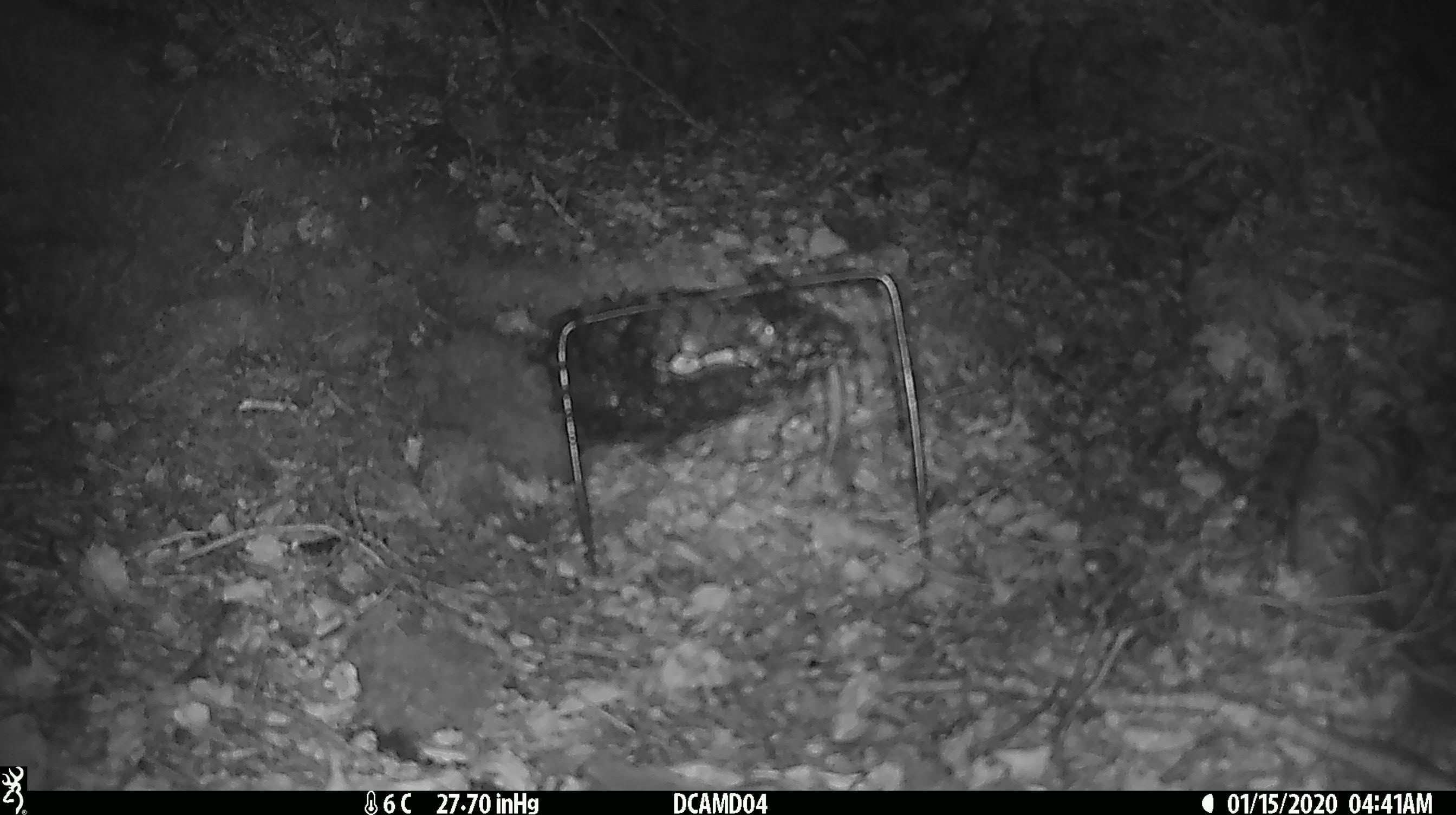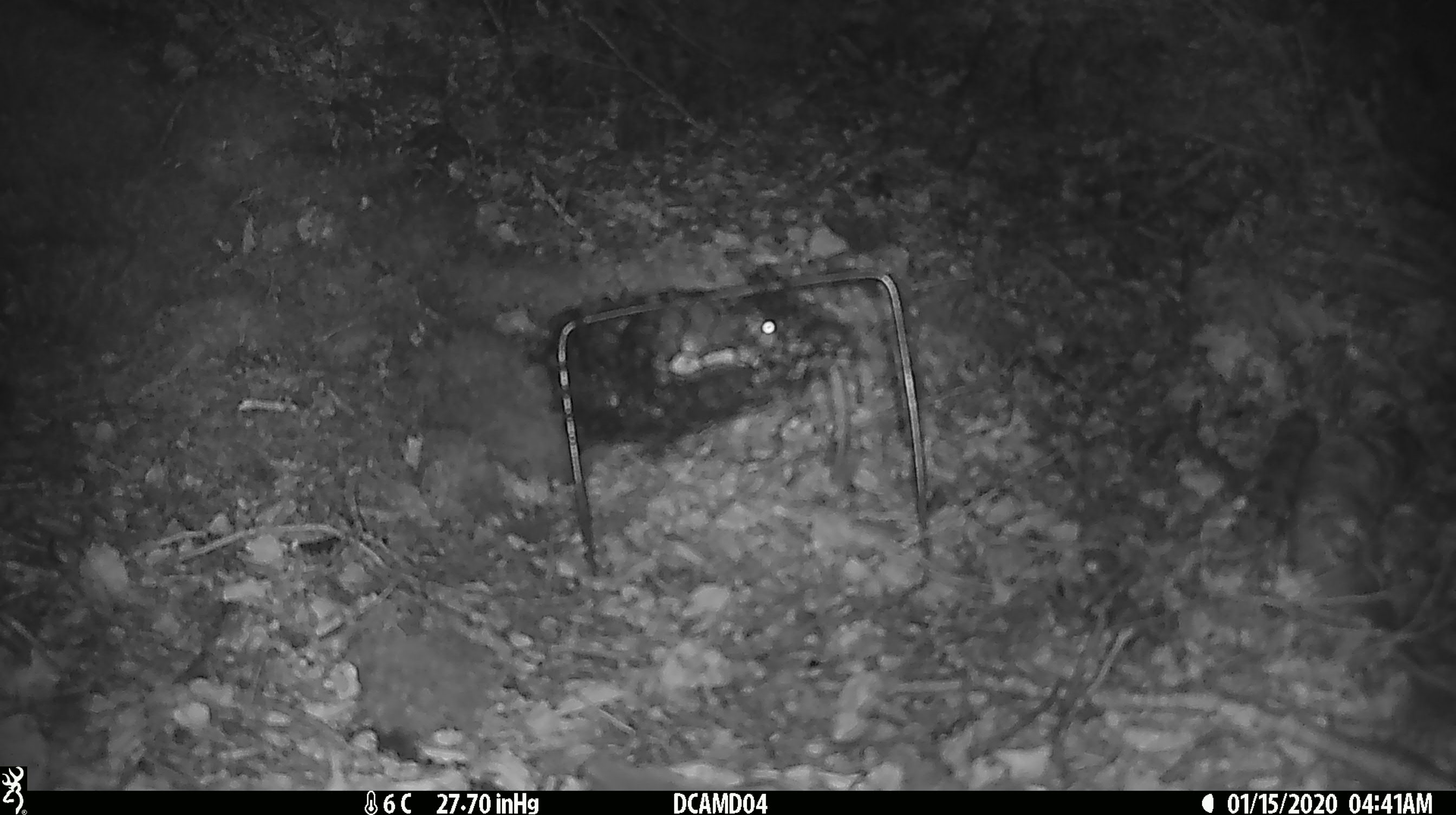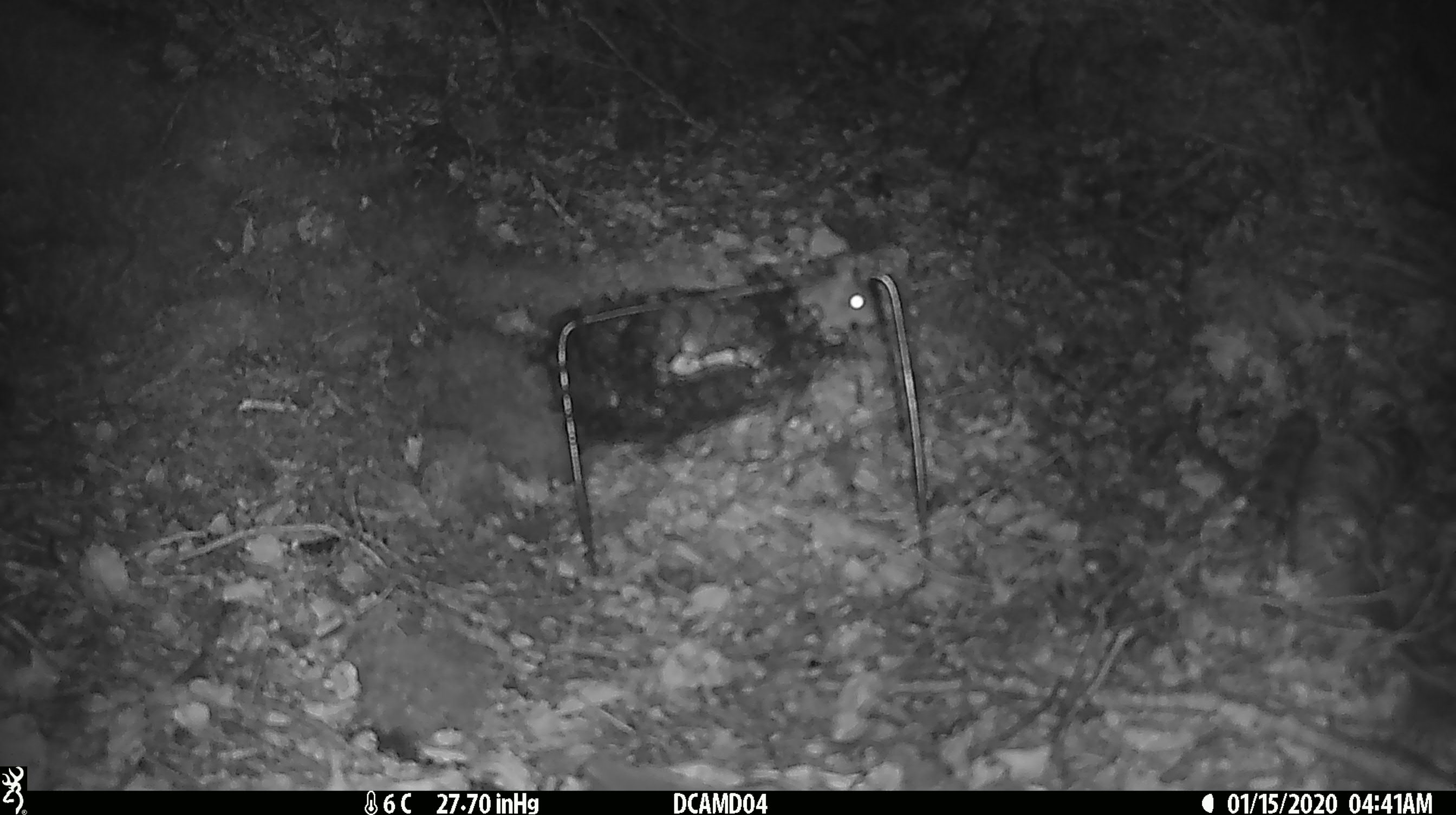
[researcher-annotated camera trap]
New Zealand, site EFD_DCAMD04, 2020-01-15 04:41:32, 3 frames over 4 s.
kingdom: Animalia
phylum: Chordata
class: Mammalia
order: Rodentia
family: Muridae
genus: Mus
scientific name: Mus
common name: mouse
Mouse (Mus).